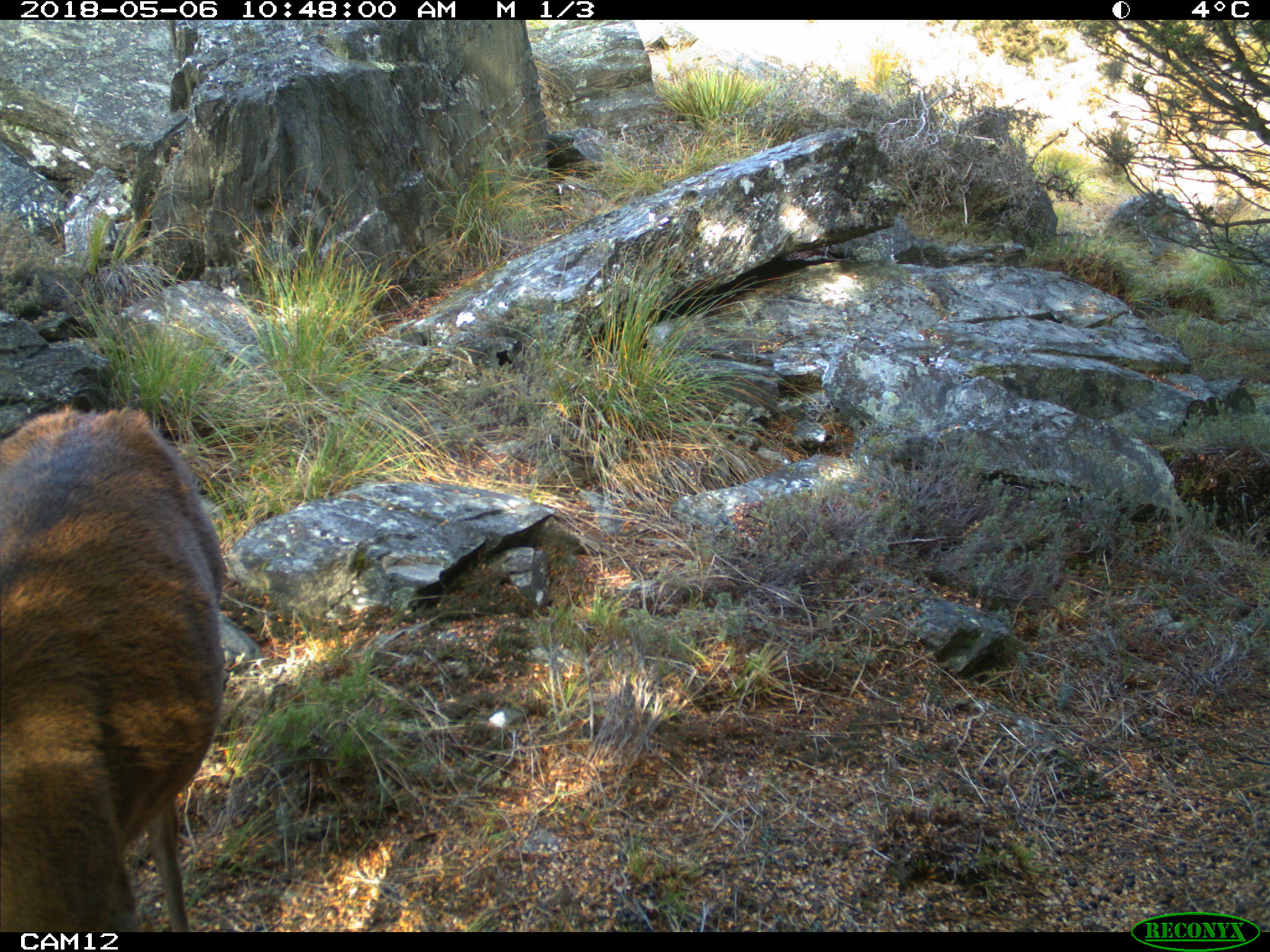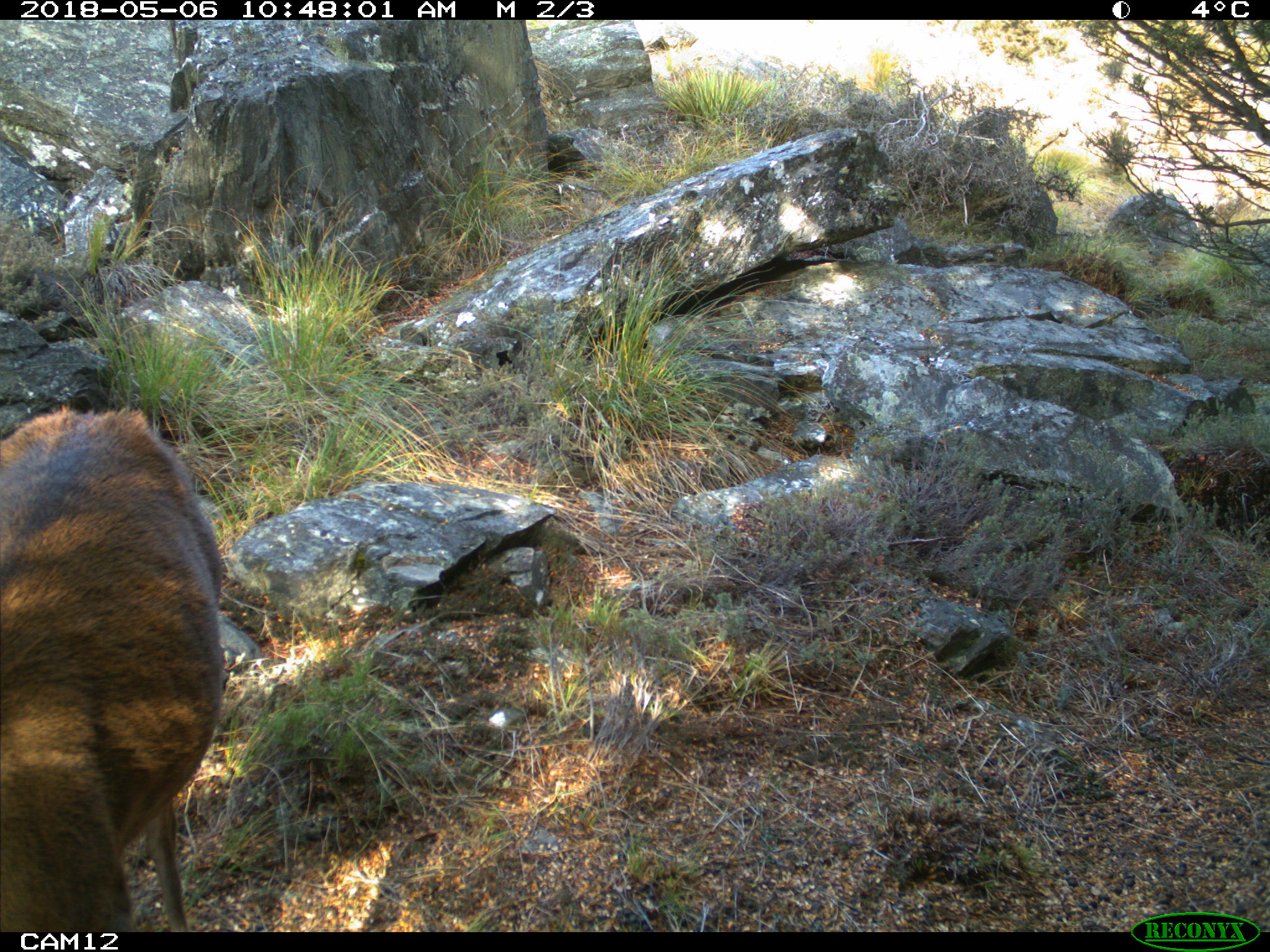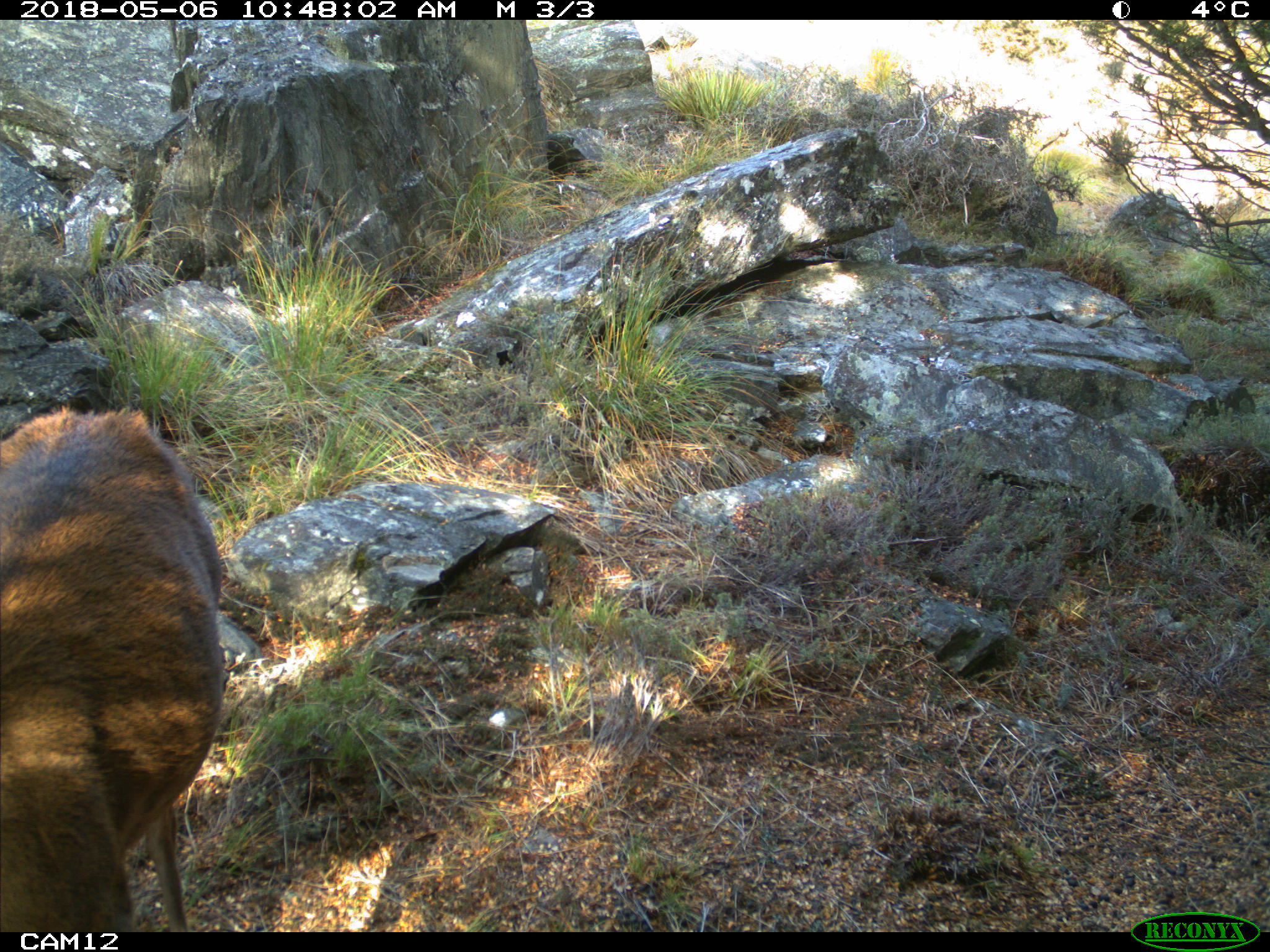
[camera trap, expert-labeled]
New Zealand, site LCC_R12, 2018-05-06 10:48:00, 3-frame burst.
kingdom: Animalia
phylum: Chordata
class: Mammalia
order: Artiodactyla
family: Cervidae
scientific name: Cervidae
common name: deer